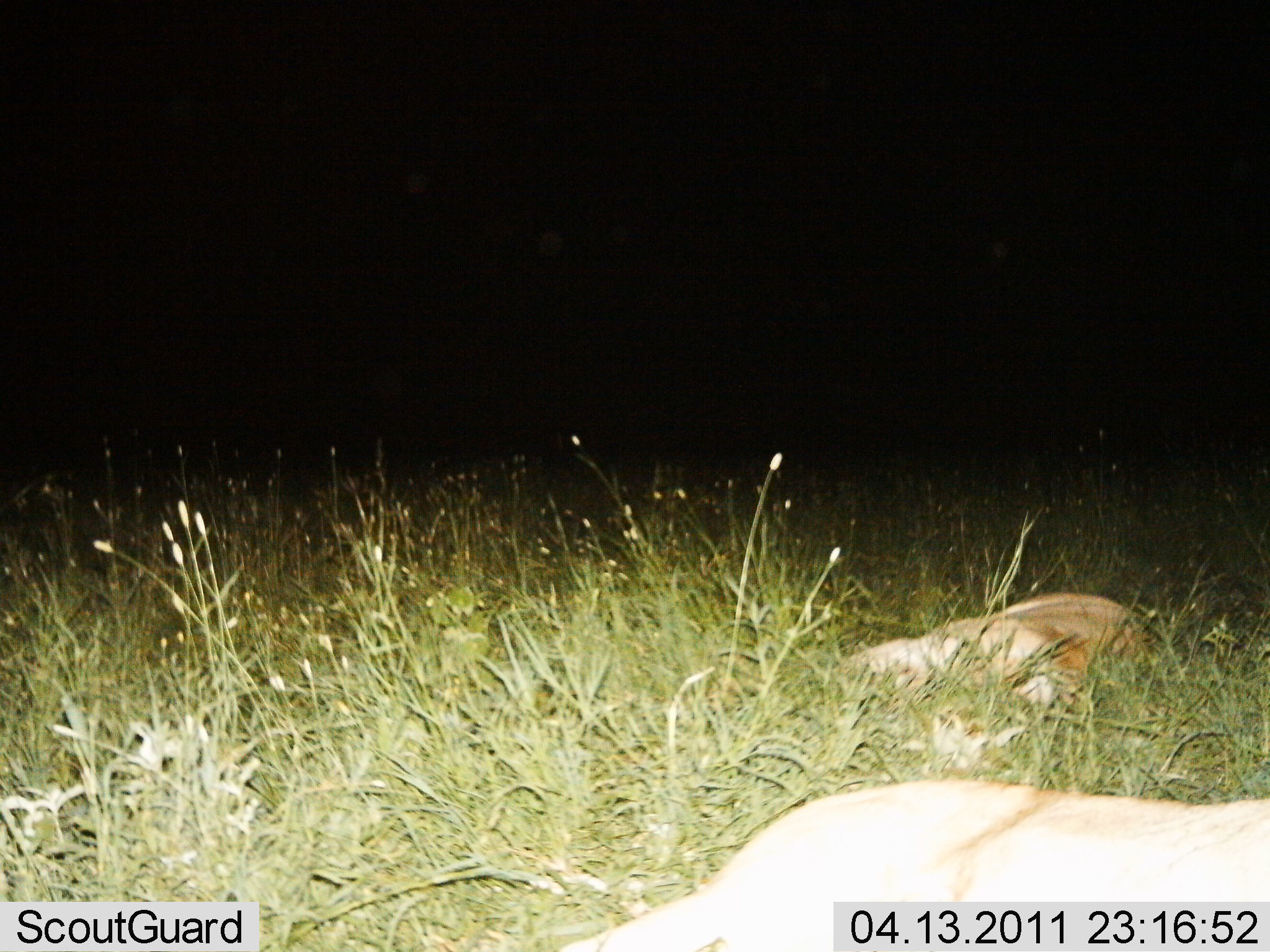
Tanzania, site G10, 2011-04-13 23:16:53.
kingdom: Animalia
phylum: Chordata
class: Mammalia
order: Carnivora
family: Felidae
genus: Panthera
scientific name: Panthera leo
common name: lion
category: lionfemale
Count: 2.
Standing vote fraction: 0%.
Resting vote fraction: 100%.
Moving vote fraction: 0%.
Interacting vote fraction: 0%.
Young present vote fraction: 0%.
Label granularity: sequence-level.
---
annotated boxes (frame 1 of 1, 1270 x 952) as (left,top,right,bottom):
animal: (556,777,1270,952); (850,591,1148,705)